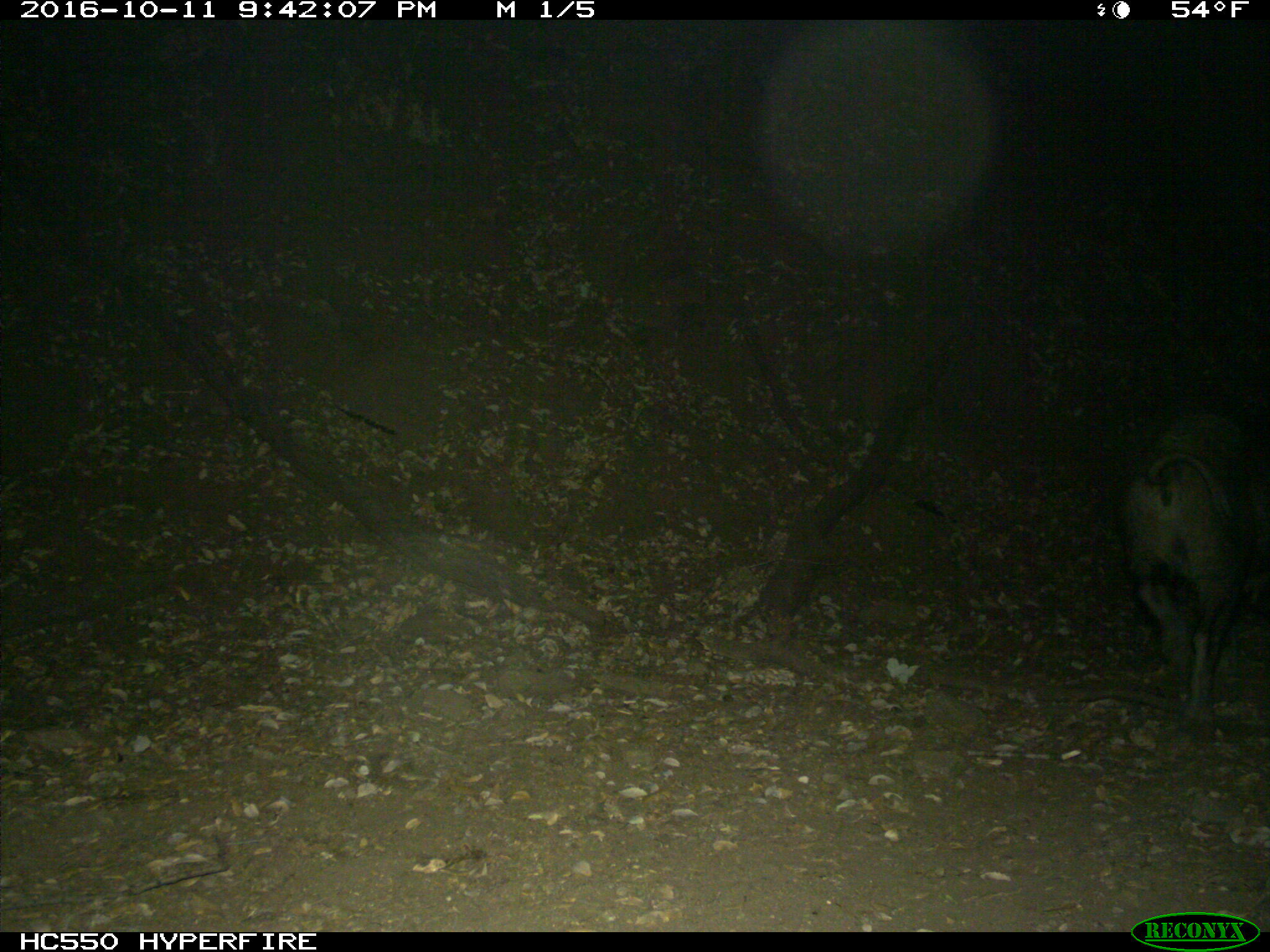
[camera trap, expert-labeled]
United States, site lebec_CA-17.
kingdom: Animalia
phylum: Chordata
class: Mammalia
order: Artiodactyla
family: Suidae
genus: Sus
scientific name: Sus scrofa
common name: wild boar